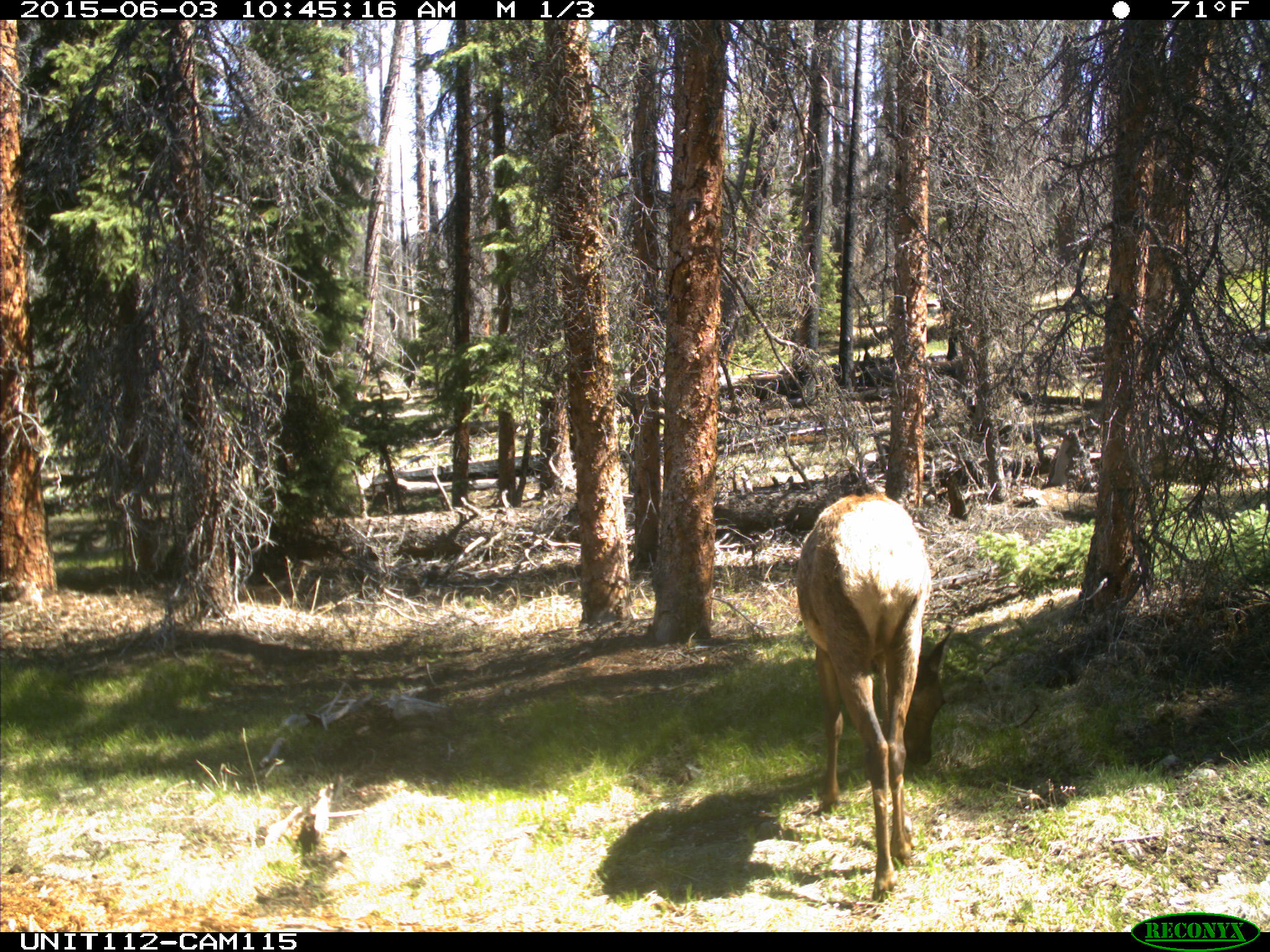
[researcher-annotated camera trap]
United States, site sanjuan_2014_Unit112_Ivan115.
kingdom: Animalia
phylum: Chordata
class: Mammalia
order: Artiodactyla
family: Cervidae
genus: Cervus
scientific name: Cervus elaphus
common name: red deer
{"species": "Cervus elaphus (red deer)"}